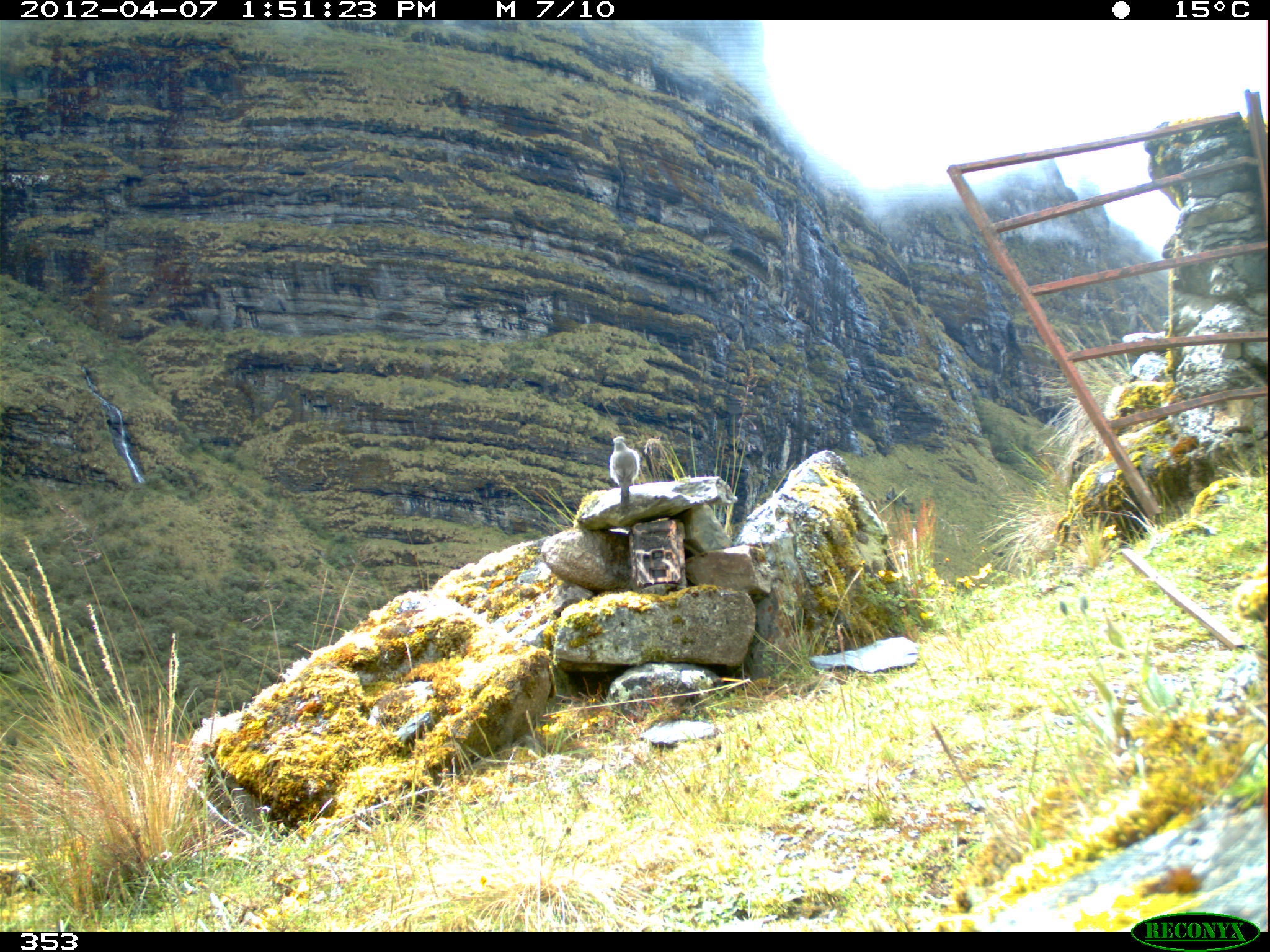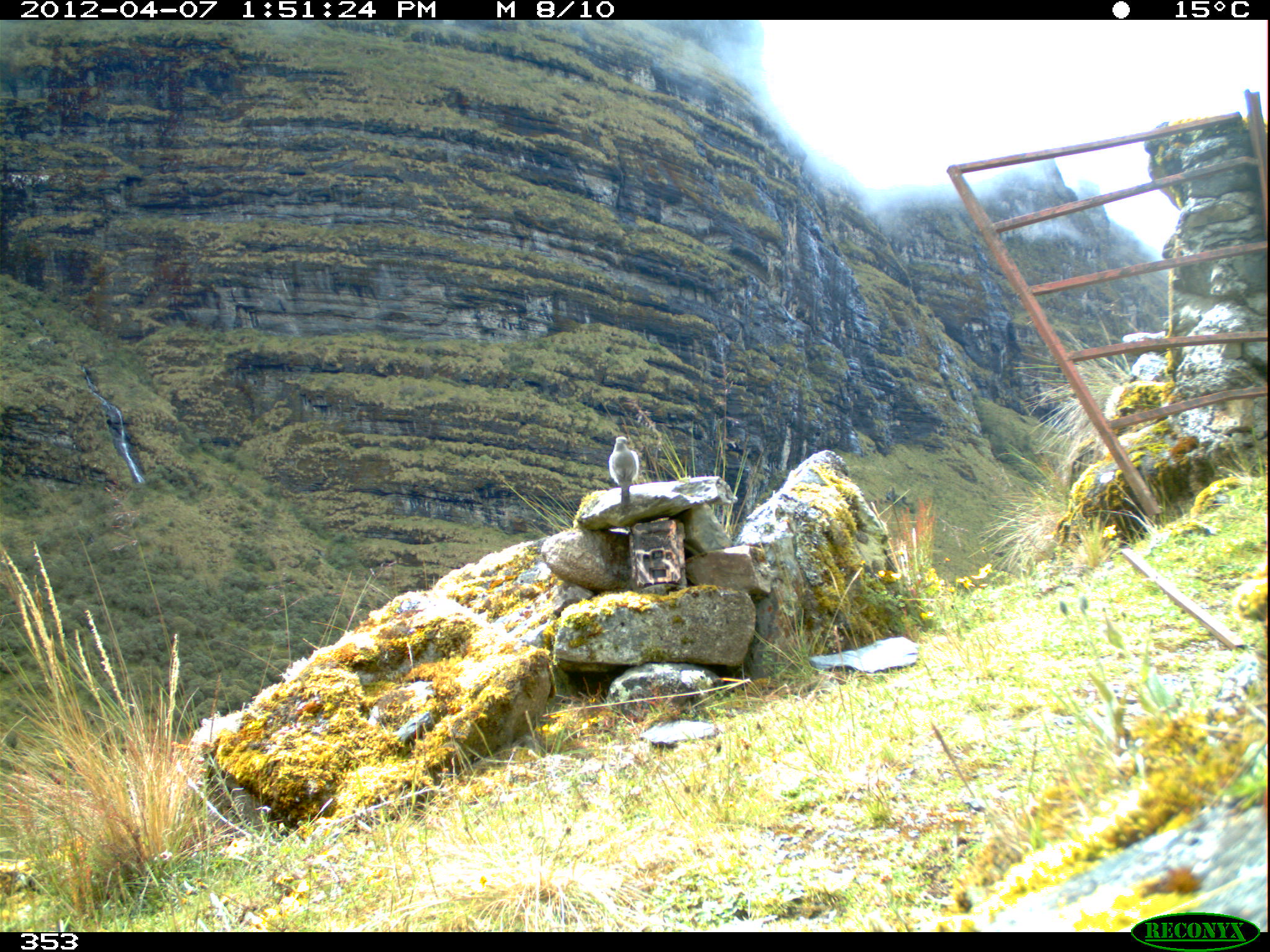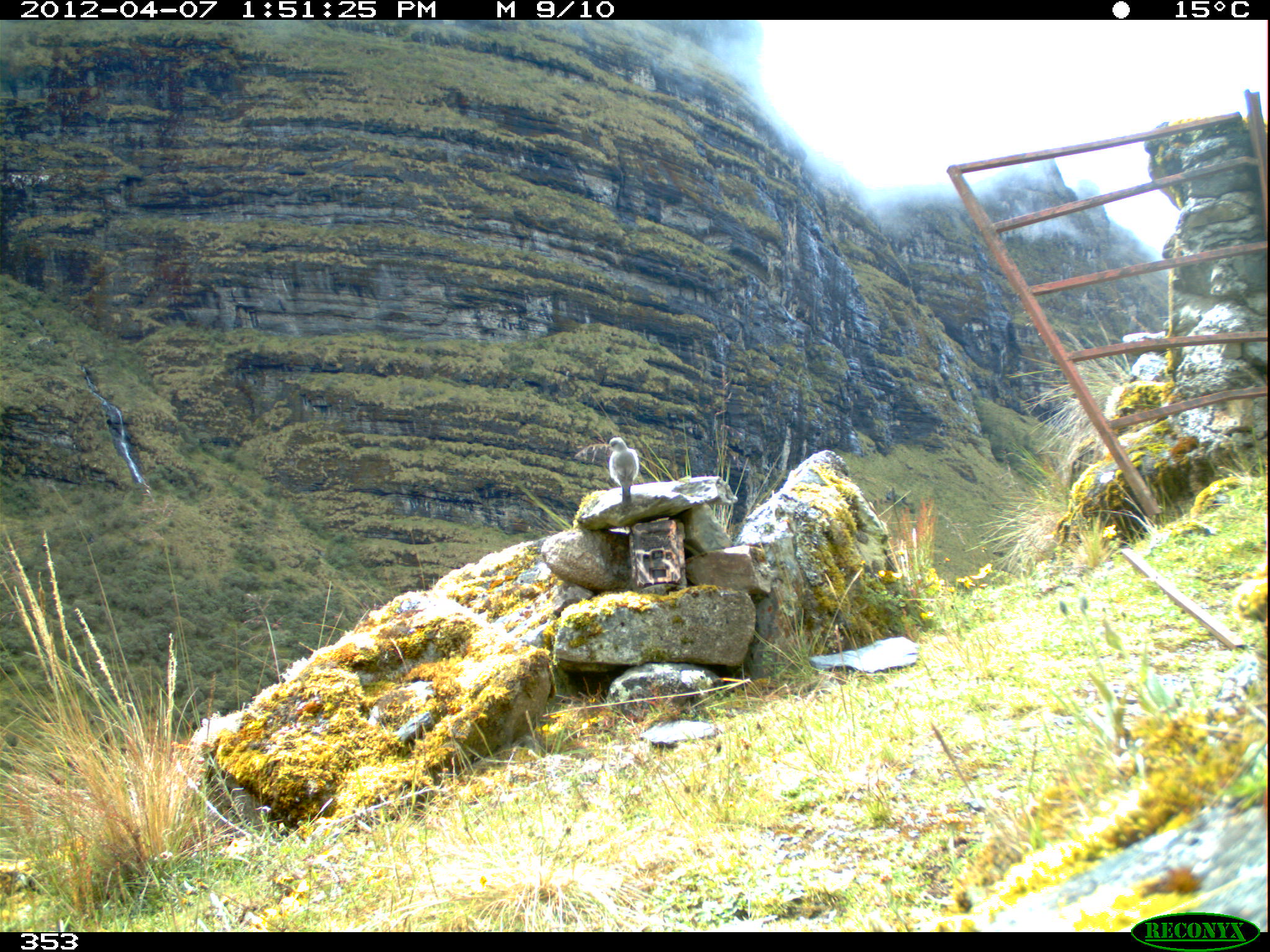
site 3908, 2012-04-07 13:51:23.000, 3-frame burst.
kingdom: Animalia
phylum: Chordata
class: Aves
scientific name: Aves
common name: bird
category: unknown bird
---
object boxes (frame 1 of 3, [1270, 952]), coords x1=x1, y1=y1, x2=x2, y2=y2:
unknown bird: x1=608, y1=436, x2=640, y2=515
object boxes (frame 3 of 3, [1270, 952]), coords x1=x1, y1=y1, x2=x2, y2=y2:
unknown bird: x1=606, y1=436, x2=639, y2=505